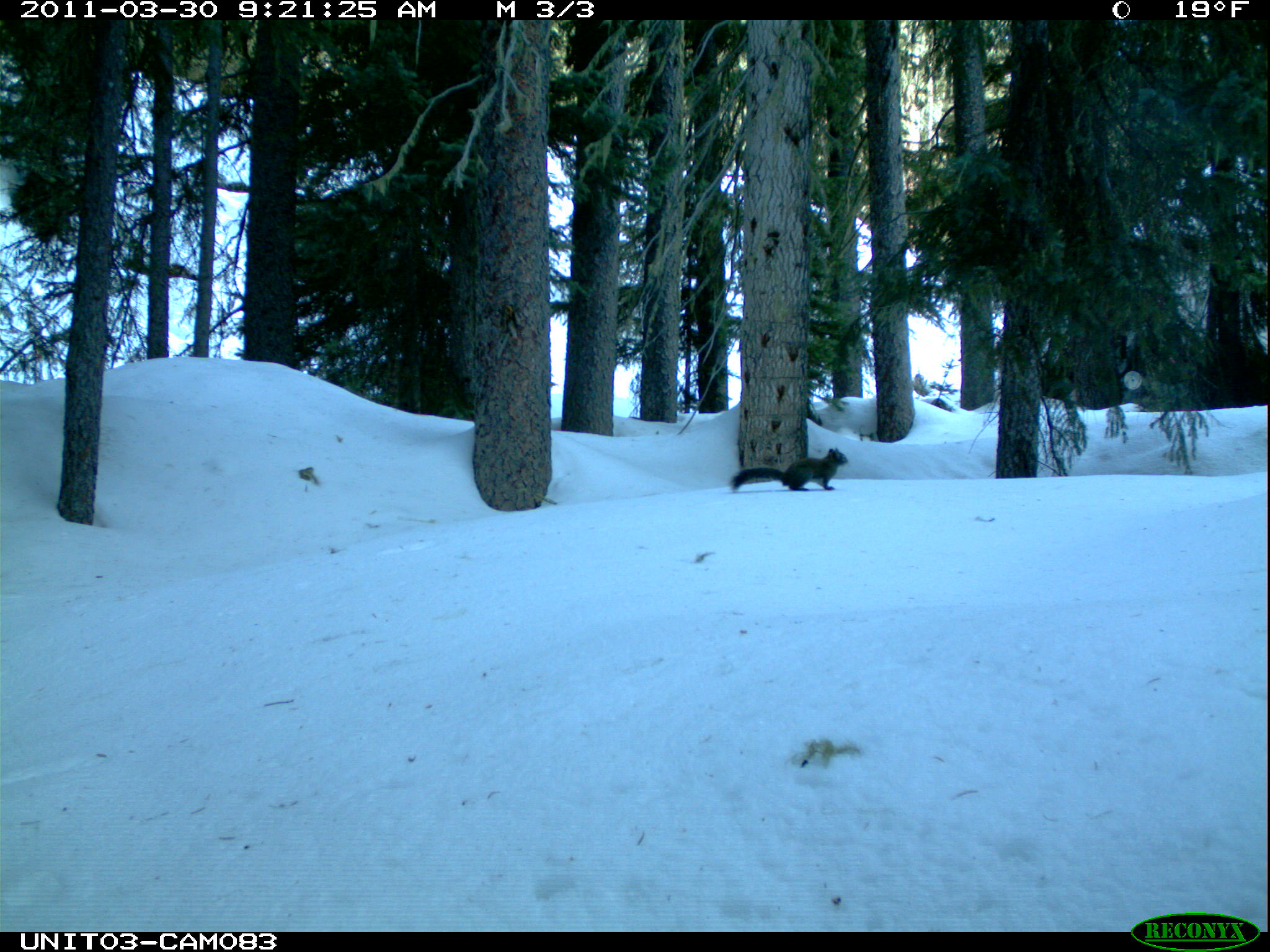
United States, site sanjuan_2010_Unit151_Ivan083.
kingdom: Animalia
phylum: Chordata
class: Mammalia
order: Rodentia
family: Sciuridae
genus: Tamiasciurus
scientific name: Tamiasciurus hudsonicus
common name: american red squirrel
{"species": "Tamiasciurus hudsonicus (american red squirrel)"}